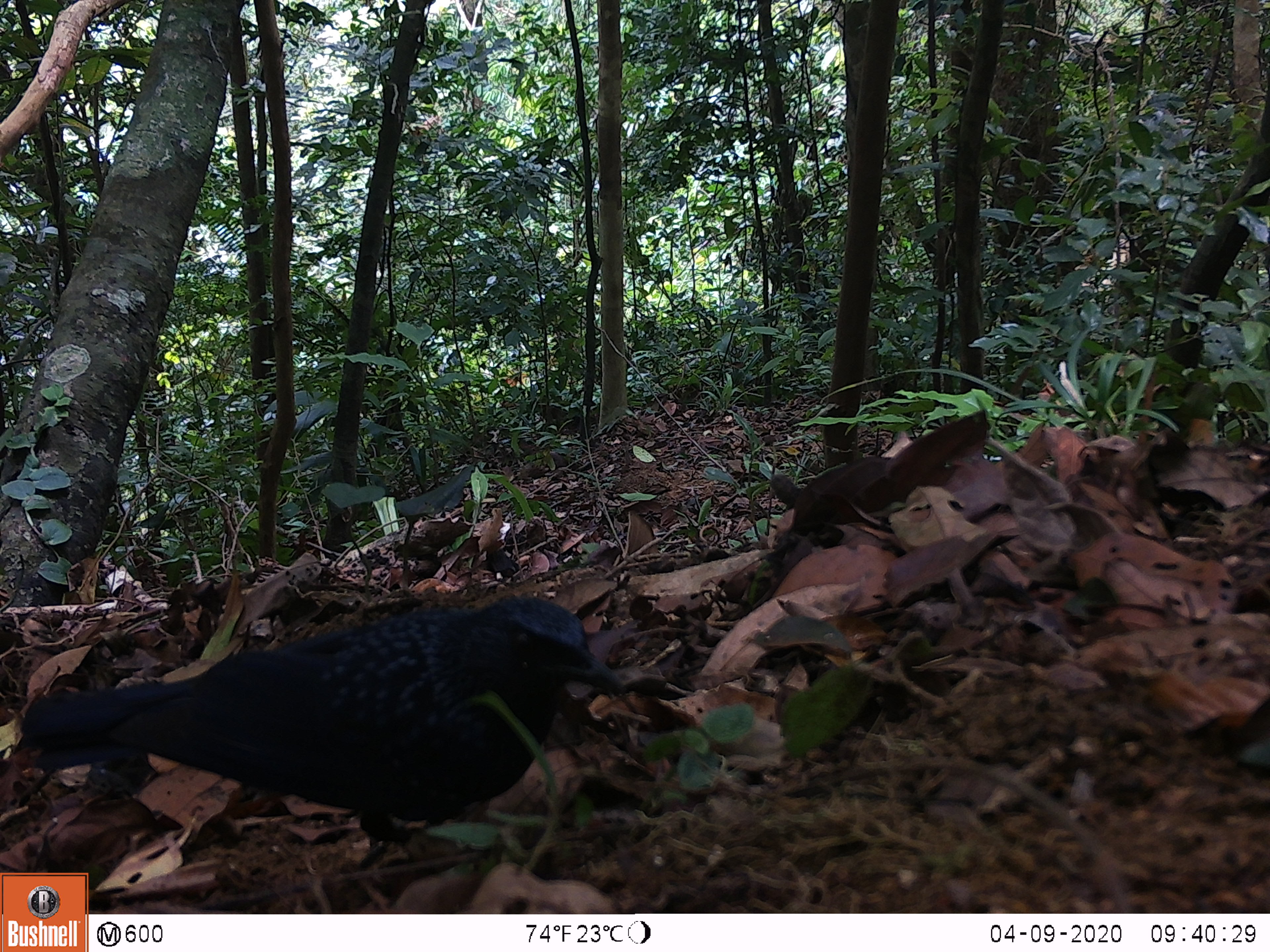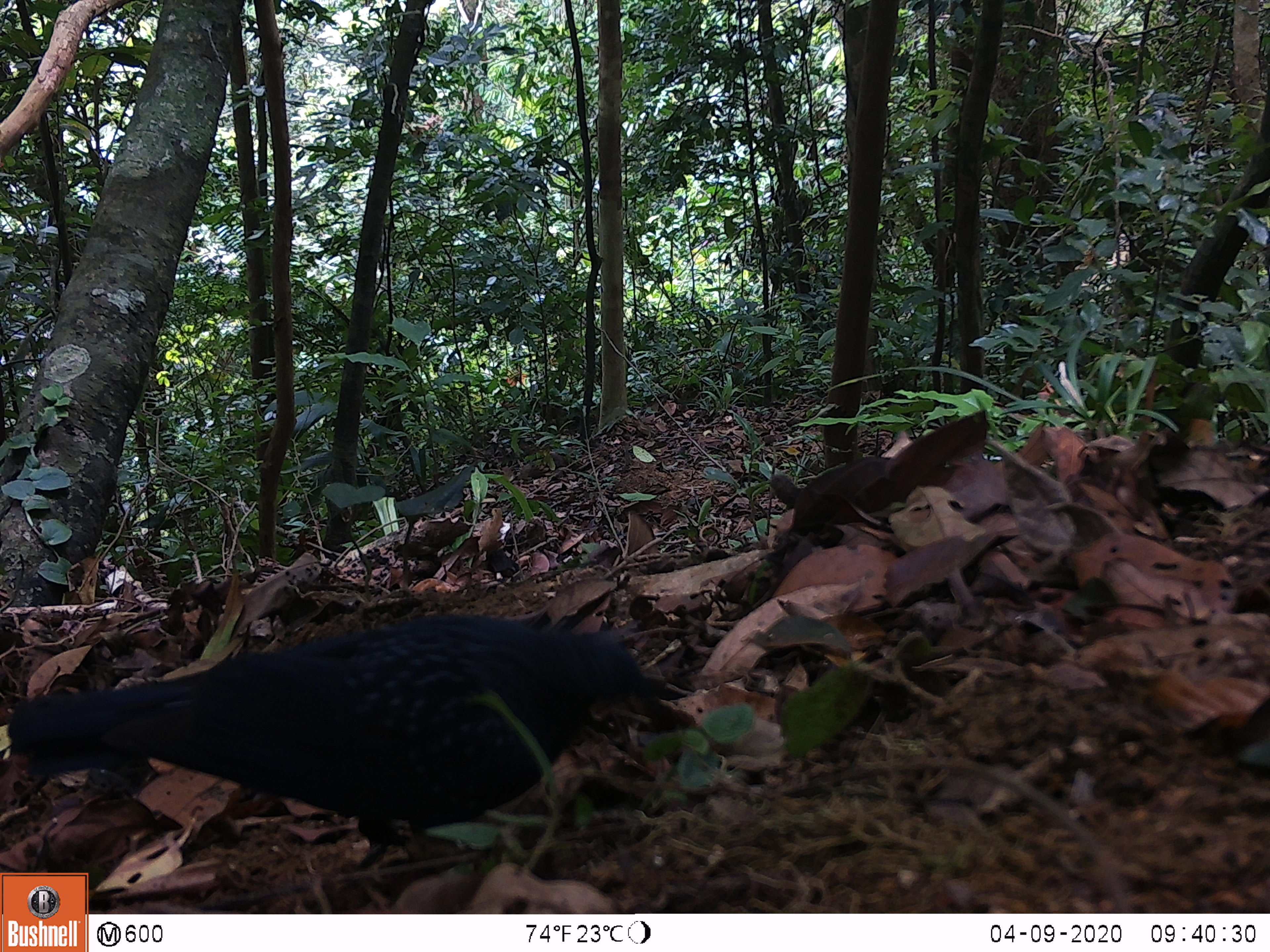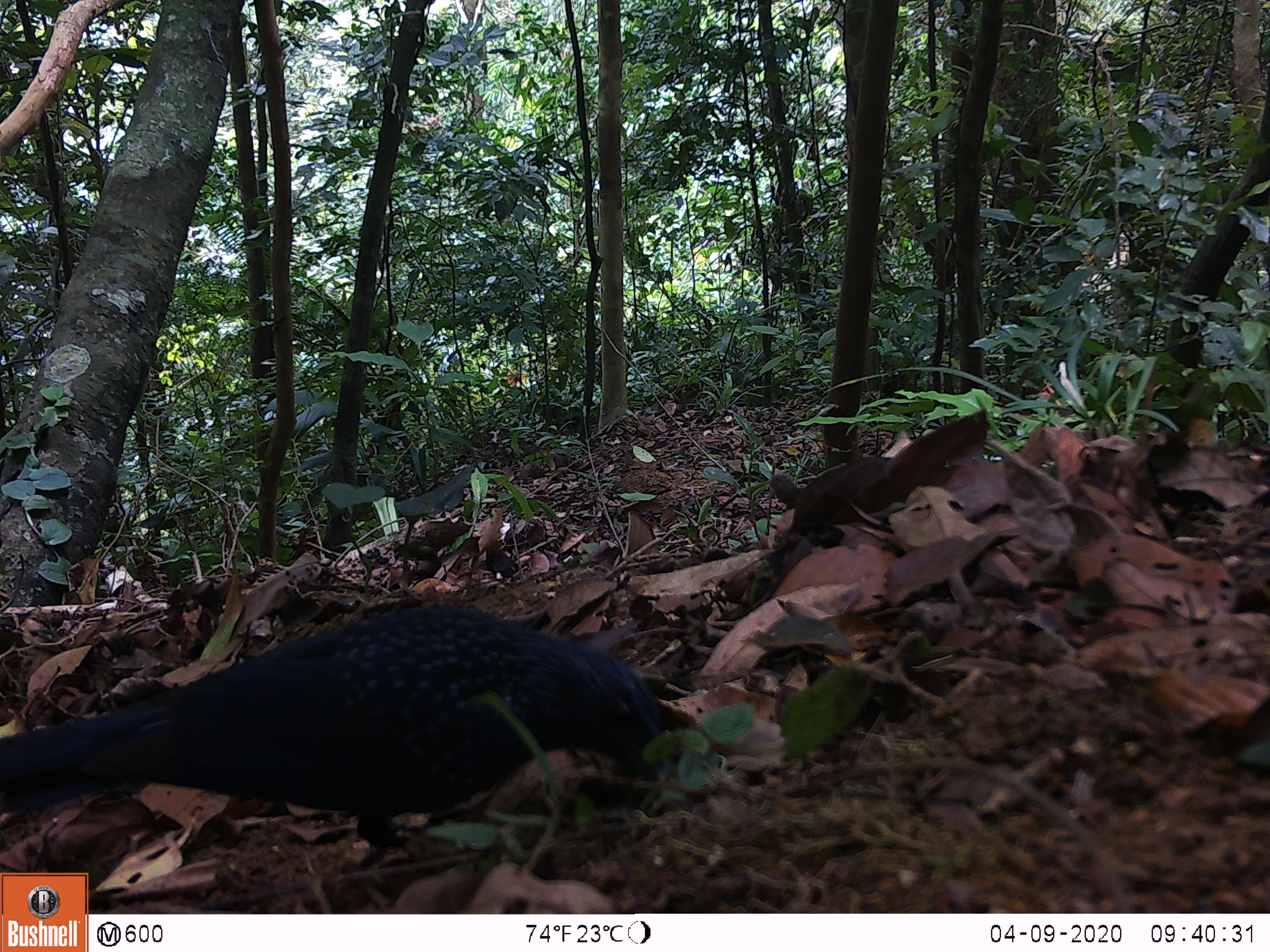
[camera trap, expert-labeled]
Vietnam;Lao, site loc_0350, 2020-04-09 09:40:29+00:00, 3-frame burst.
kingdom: Animalia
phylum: Chordata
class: Aves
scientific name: Aves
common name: bird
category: unidentified bird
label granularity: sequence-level